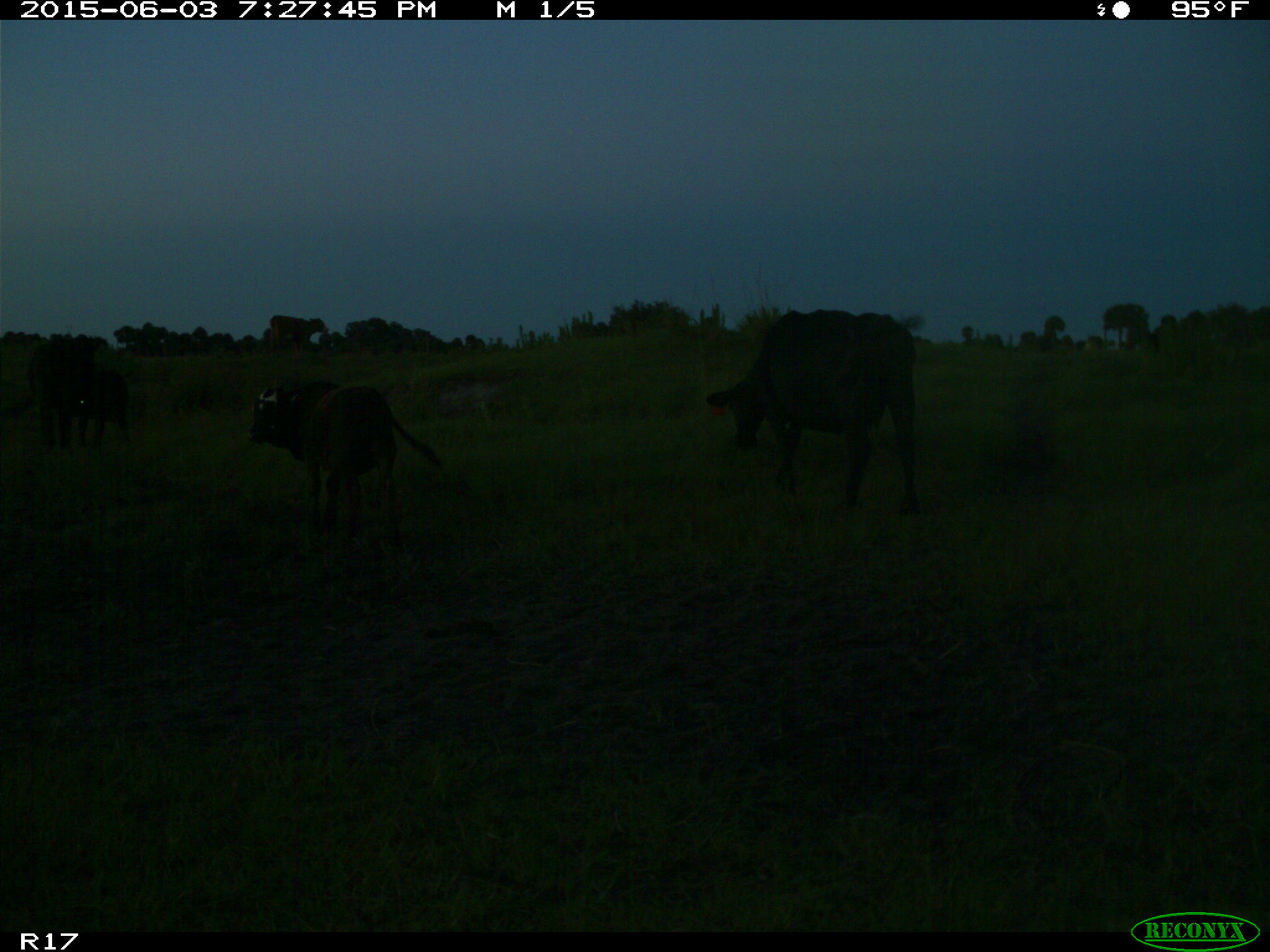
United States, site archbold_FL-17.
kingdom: Animalia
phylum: Chordata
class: Mammalia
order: Artiodactyla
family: Bovidae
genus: Bos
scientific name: Bos taurus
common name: domestic cow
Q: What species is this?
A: Bos taurus (domestic cow).